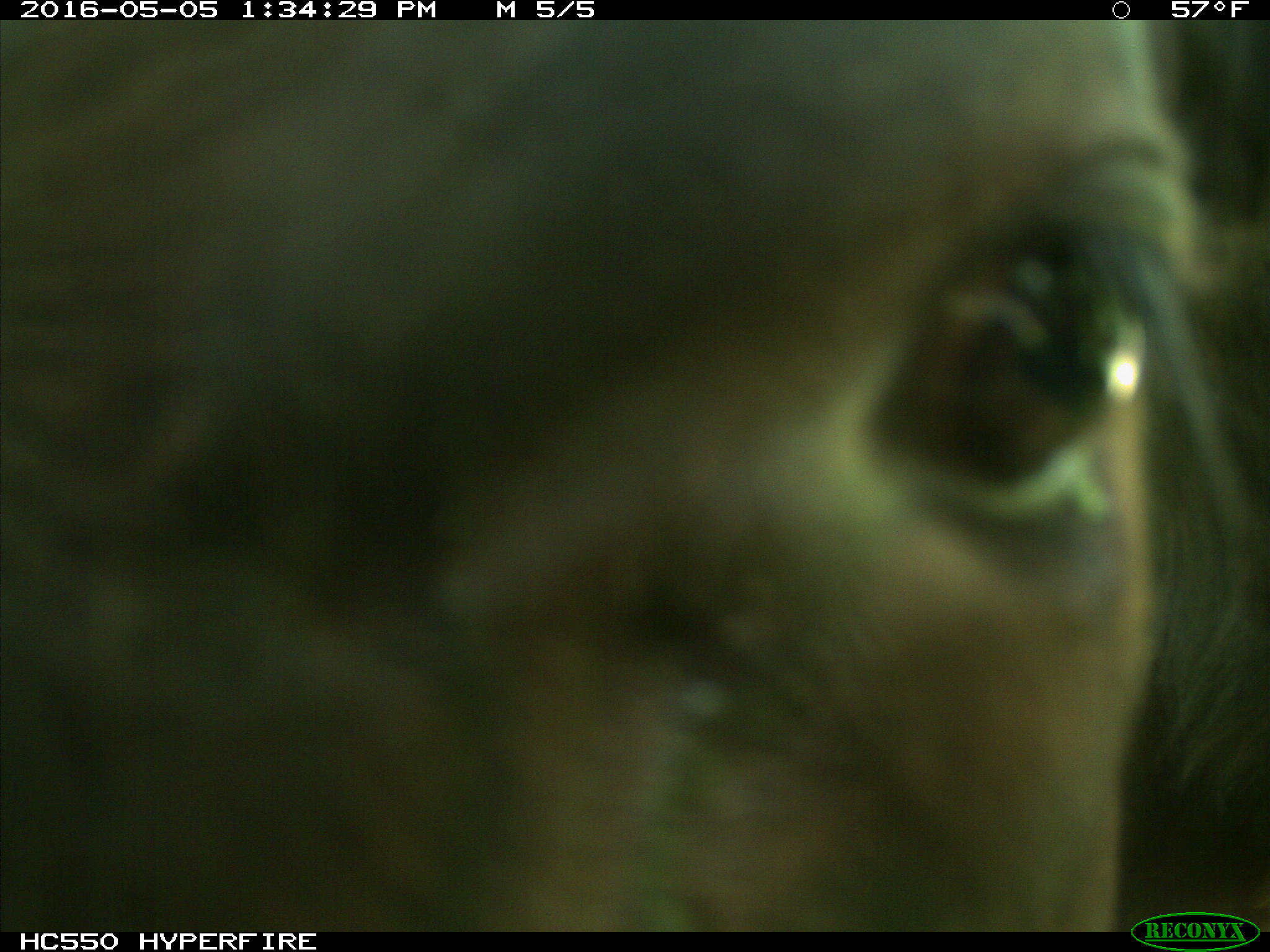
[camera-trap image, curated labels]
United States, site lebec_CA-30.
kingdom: Animalia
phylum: Chordata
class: Mammalia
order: Artiodactyla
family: Bovidae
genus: Bos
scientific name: Bos taurus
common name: domestic cow